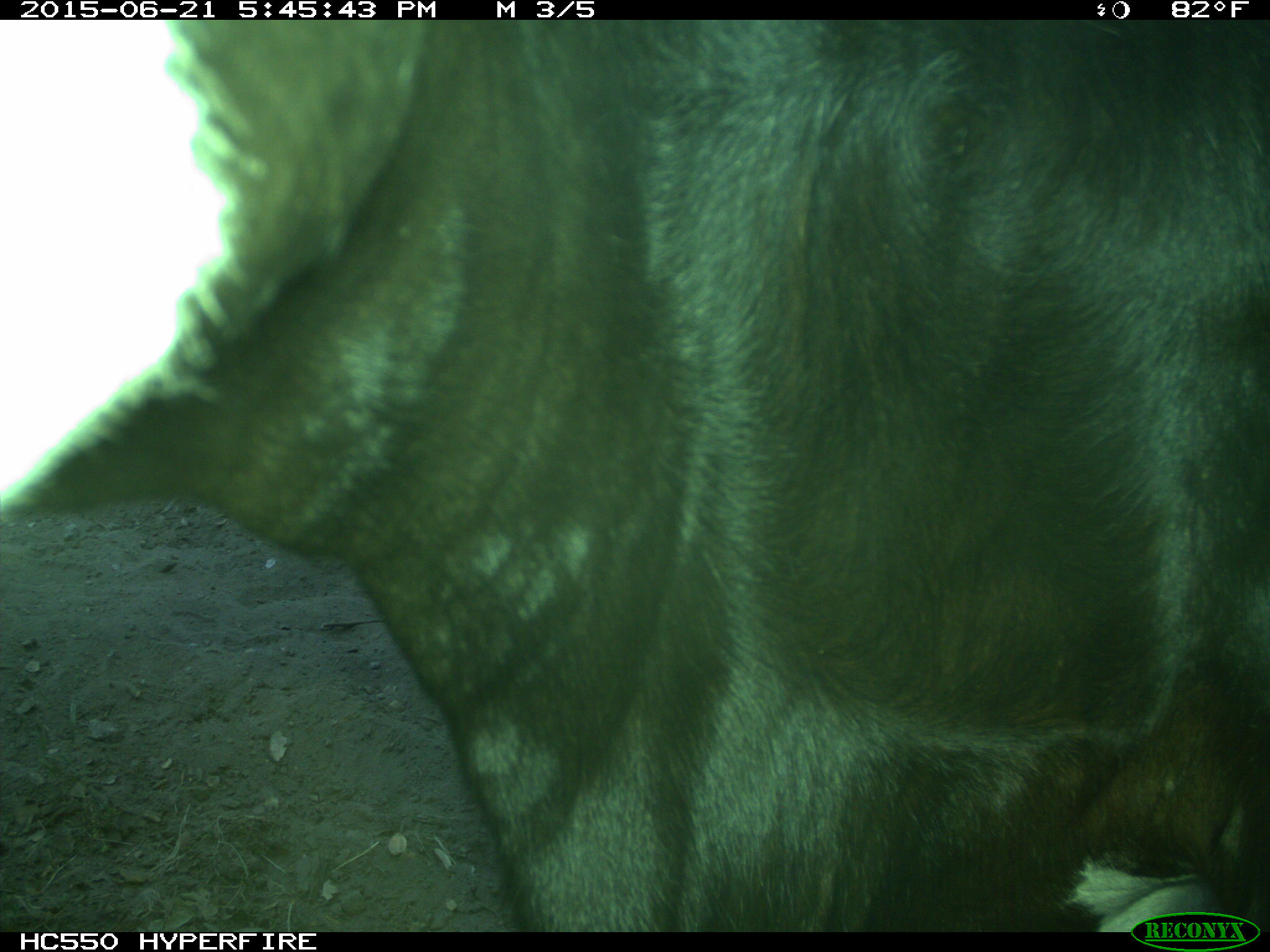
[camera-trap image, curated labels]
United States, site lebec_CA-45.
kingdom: Animalia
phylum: Chordata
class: Mammalia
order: Artiodactyla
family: Bovidae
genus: Bos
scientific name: Bos taurus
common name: domestic cow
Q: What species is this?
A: Bos taurus (domestic cow).